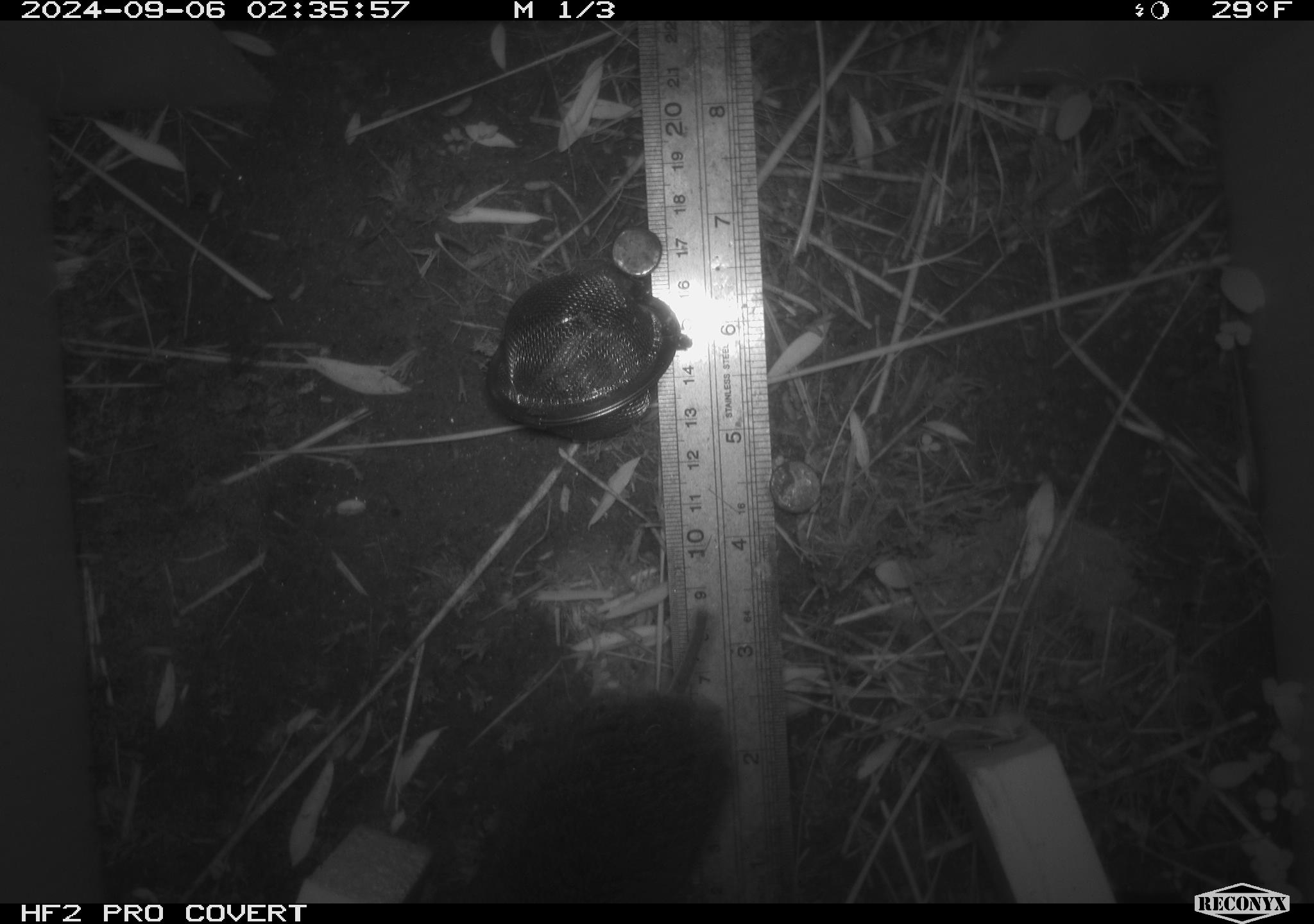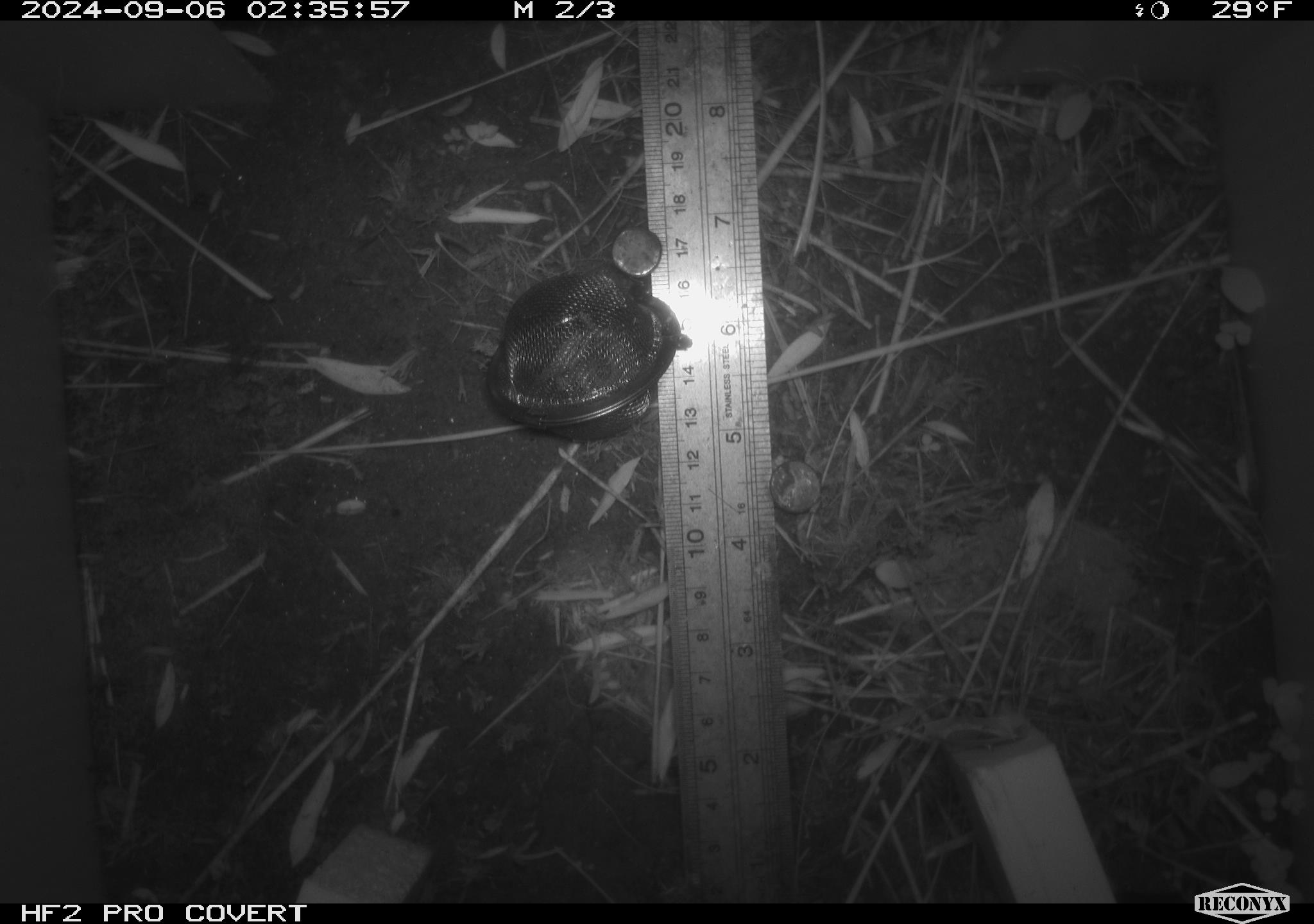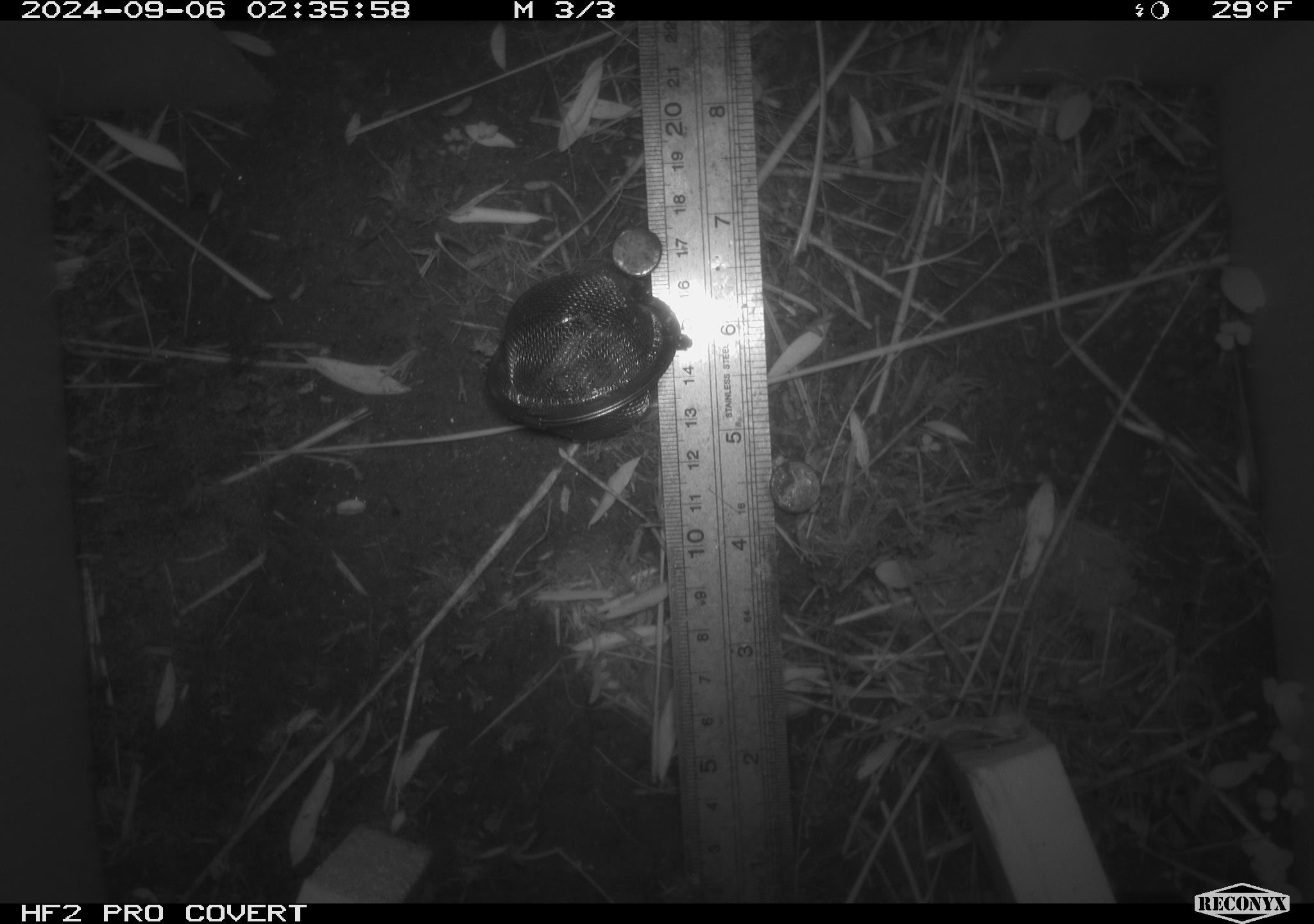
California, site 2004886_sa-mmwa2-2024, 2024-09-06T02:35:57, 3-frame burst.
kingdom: Animalia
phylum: Chordata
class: Mammalia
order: Rodentia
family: Cricetidae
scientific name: Arvicolinae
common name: voles, lemmings, and muskrats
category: arvicolinae subfamily